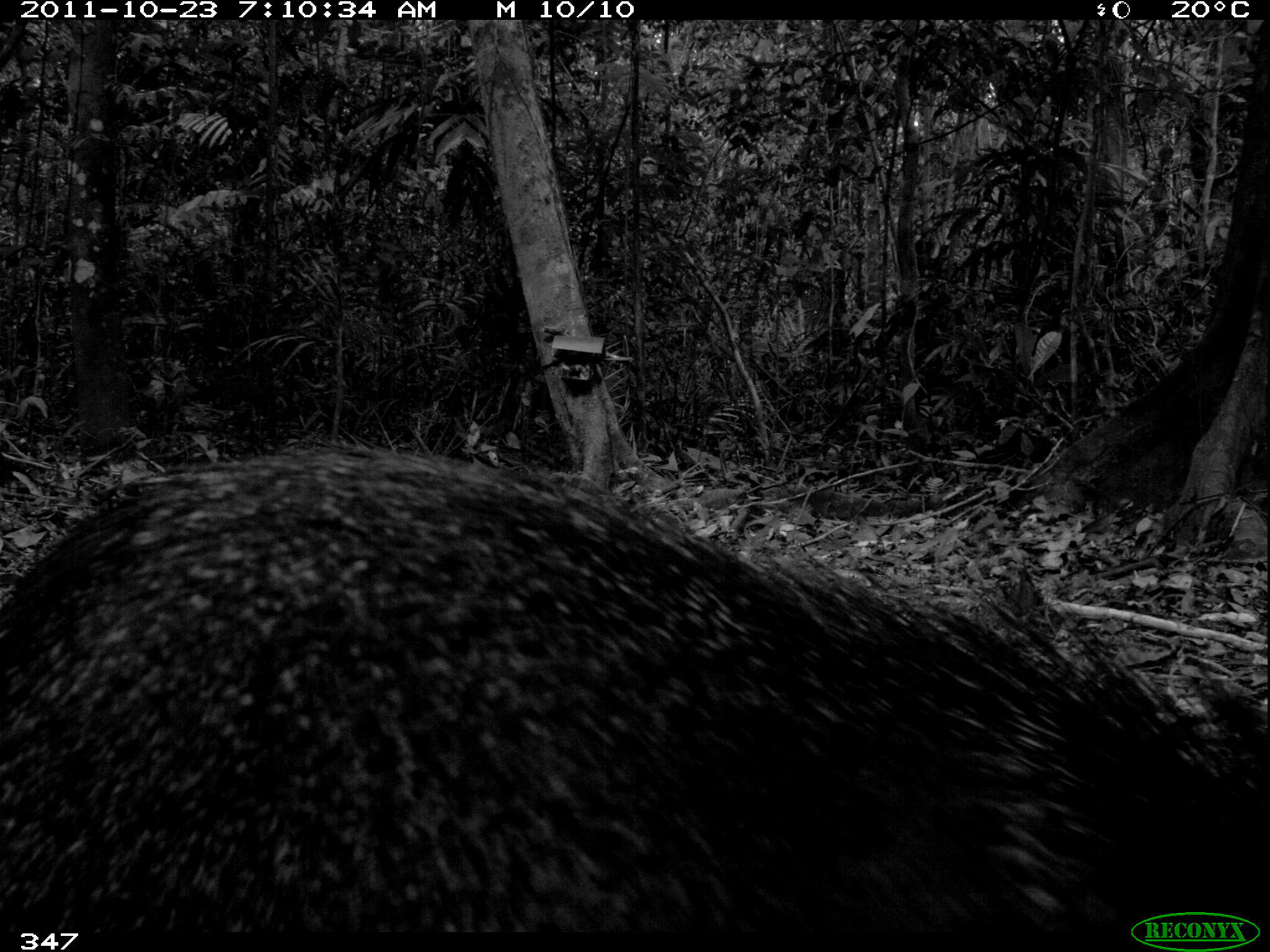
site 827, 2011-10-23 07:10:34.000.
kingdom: Animalia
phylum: Chordata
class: Mammalia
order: Artiodactyla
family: Tayassuidae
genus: Pecari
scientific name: Pecari tajacu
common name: collared peccary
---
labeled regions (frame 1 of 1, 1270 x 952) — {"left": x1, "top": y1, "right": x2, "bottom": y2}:
pecari tajacu: {"left": 0, "top": 434, "right": 1270, "bottom": 952}